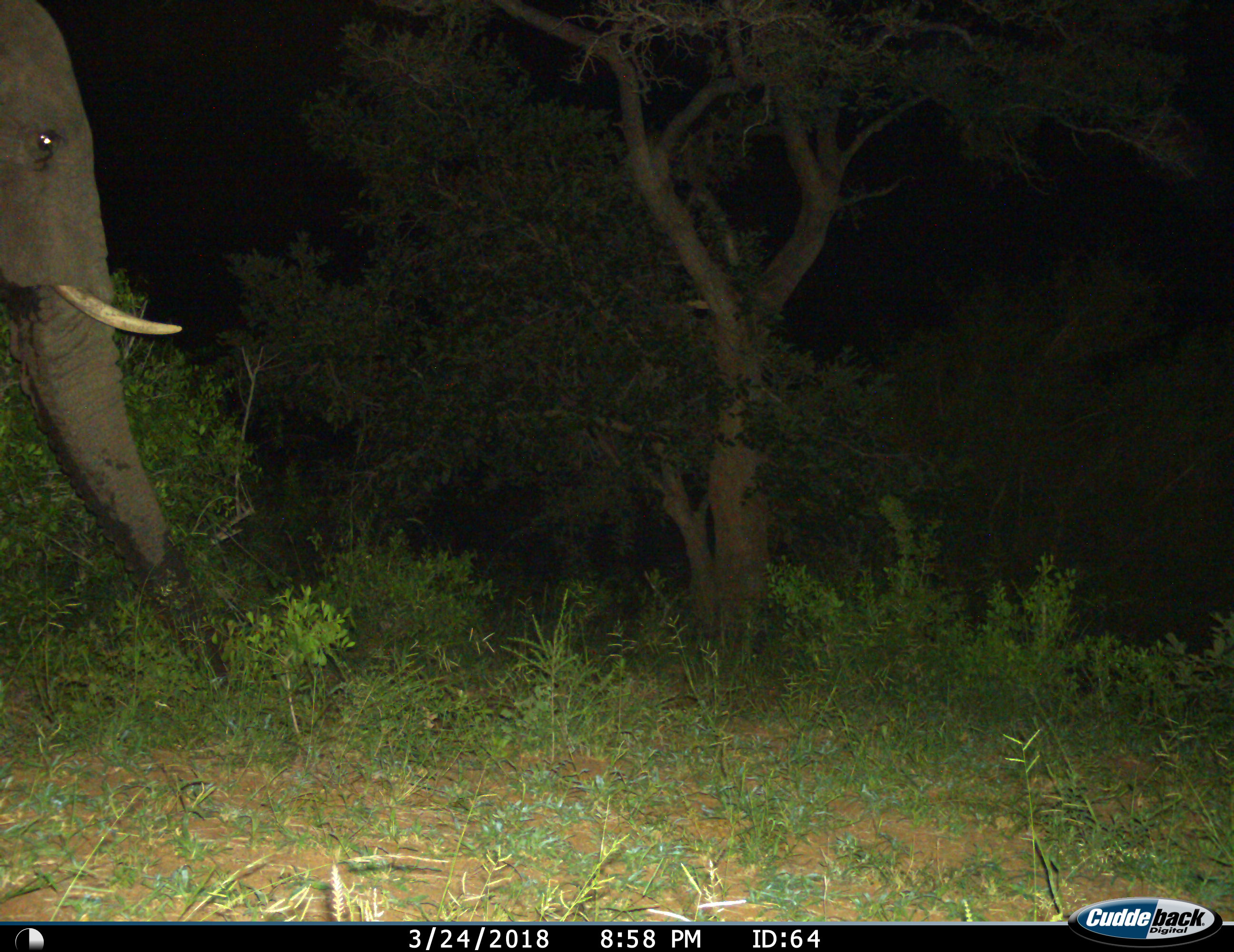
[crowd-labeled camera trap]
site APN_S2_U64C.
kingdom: Animalia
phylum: Chordata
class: Mammalia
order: Proboscidea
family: Elephantidae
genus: Loxodonta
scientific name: Loxodonta africana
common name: african bush elephant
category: elephant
Elephant (african bush elephant) (Loxodonta africana), count 1. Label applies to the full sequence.